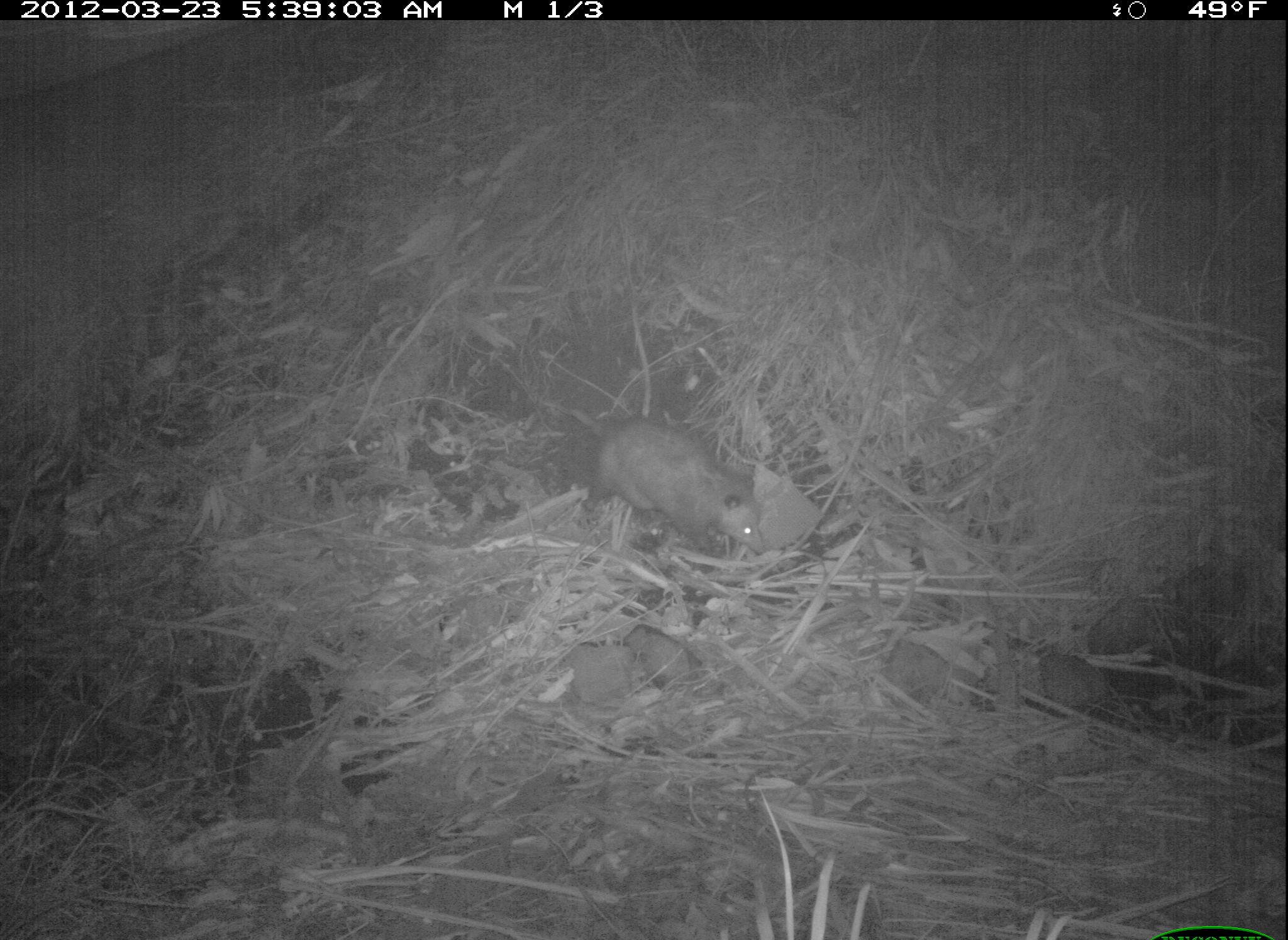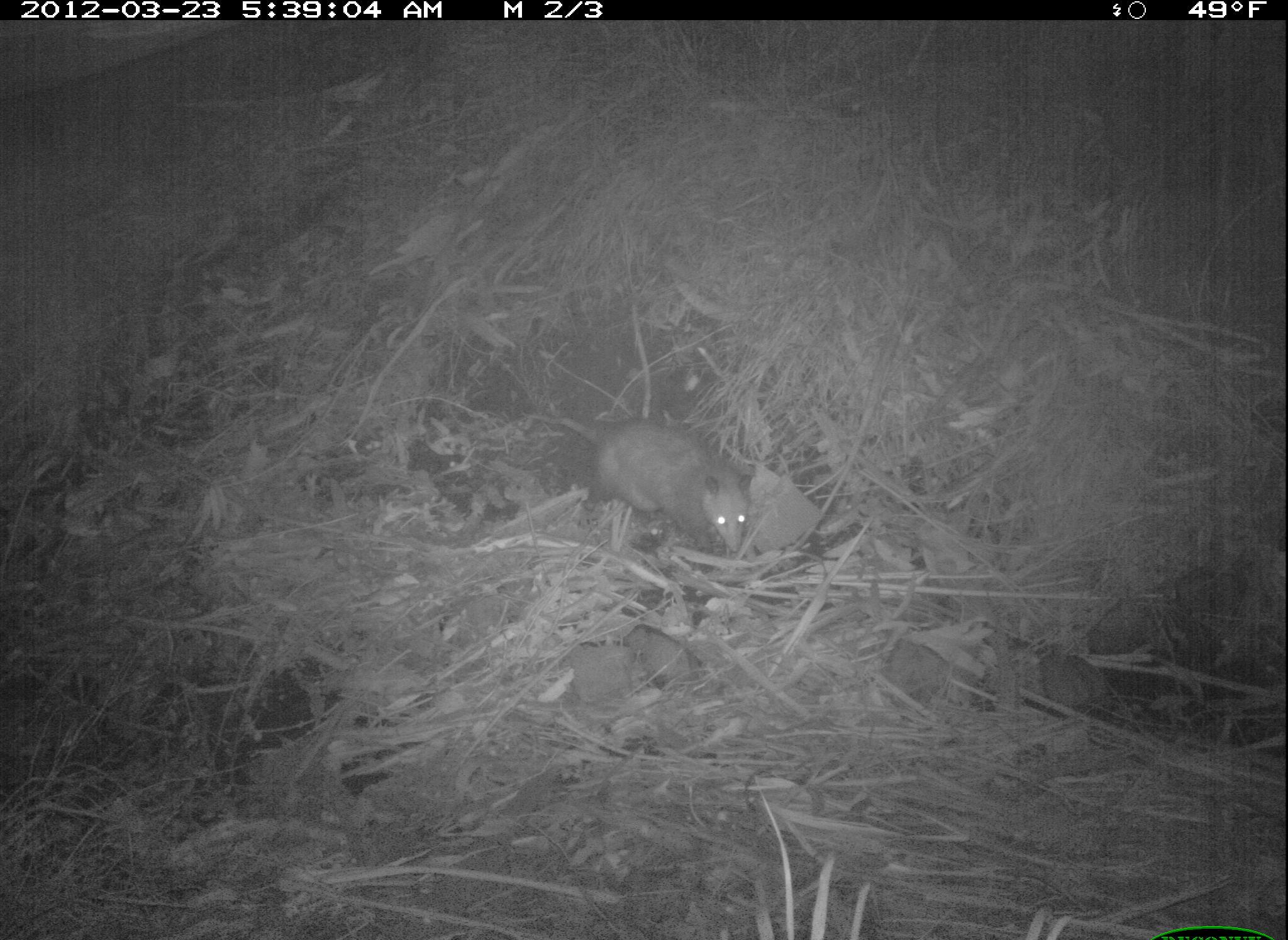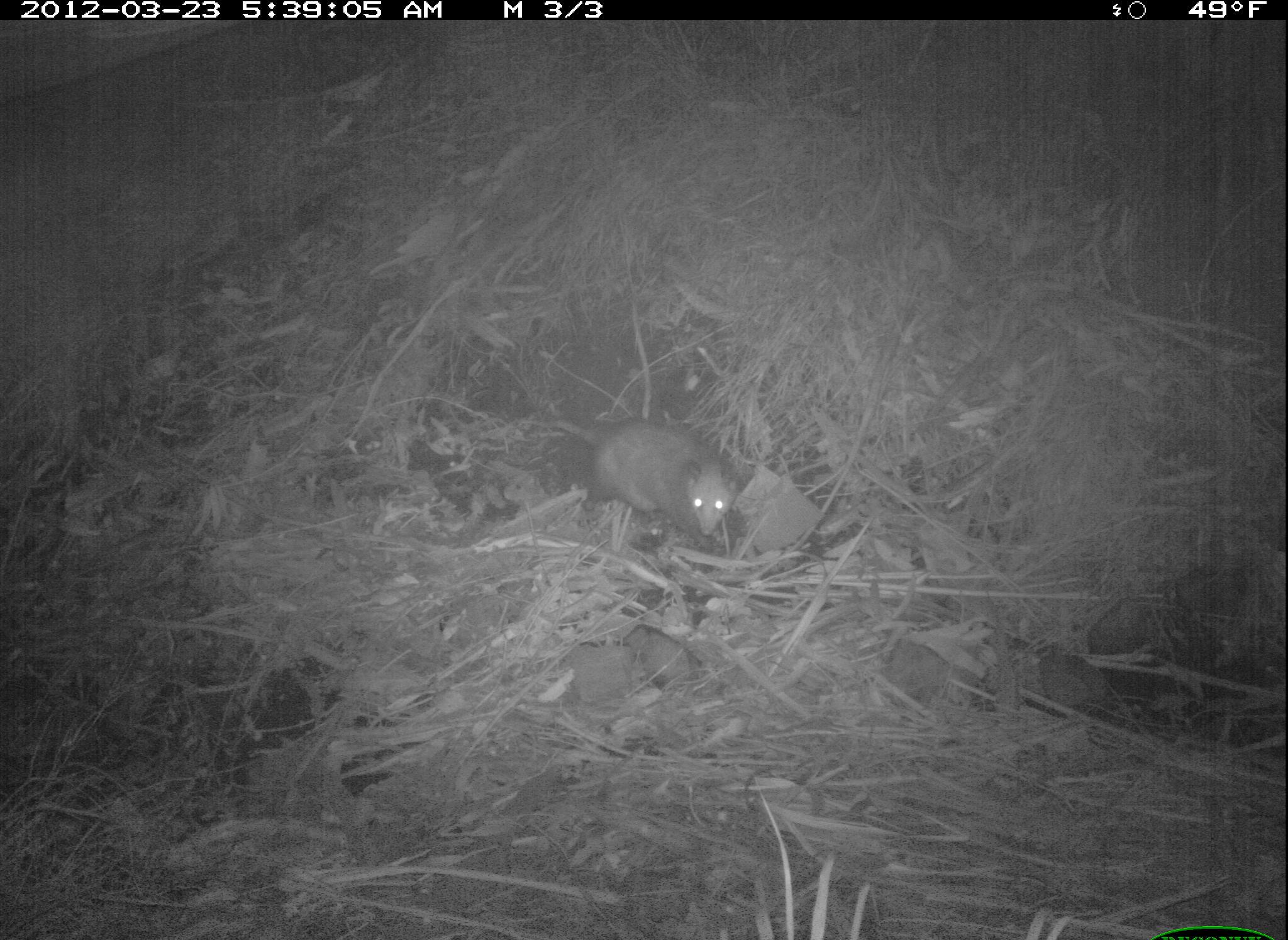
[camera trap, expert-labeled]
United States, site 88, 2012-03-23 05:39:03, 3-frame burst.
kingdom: Animalia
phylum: Chordata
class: Mammalia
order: Didelphimorphia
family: Didelphidae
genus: Didelphis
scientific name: Didelphis virginiana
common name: virginia opossum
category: opossum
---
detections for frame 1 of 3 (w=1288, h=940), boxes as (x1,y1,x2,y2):
opossum: (536,385,773,569)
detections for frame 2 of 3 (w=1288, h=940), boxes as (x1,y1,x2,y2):
opossum: (497,375,774,577)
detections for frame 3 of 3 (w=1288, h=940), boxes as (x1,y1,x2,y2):
opossum: (528,385,762,561)